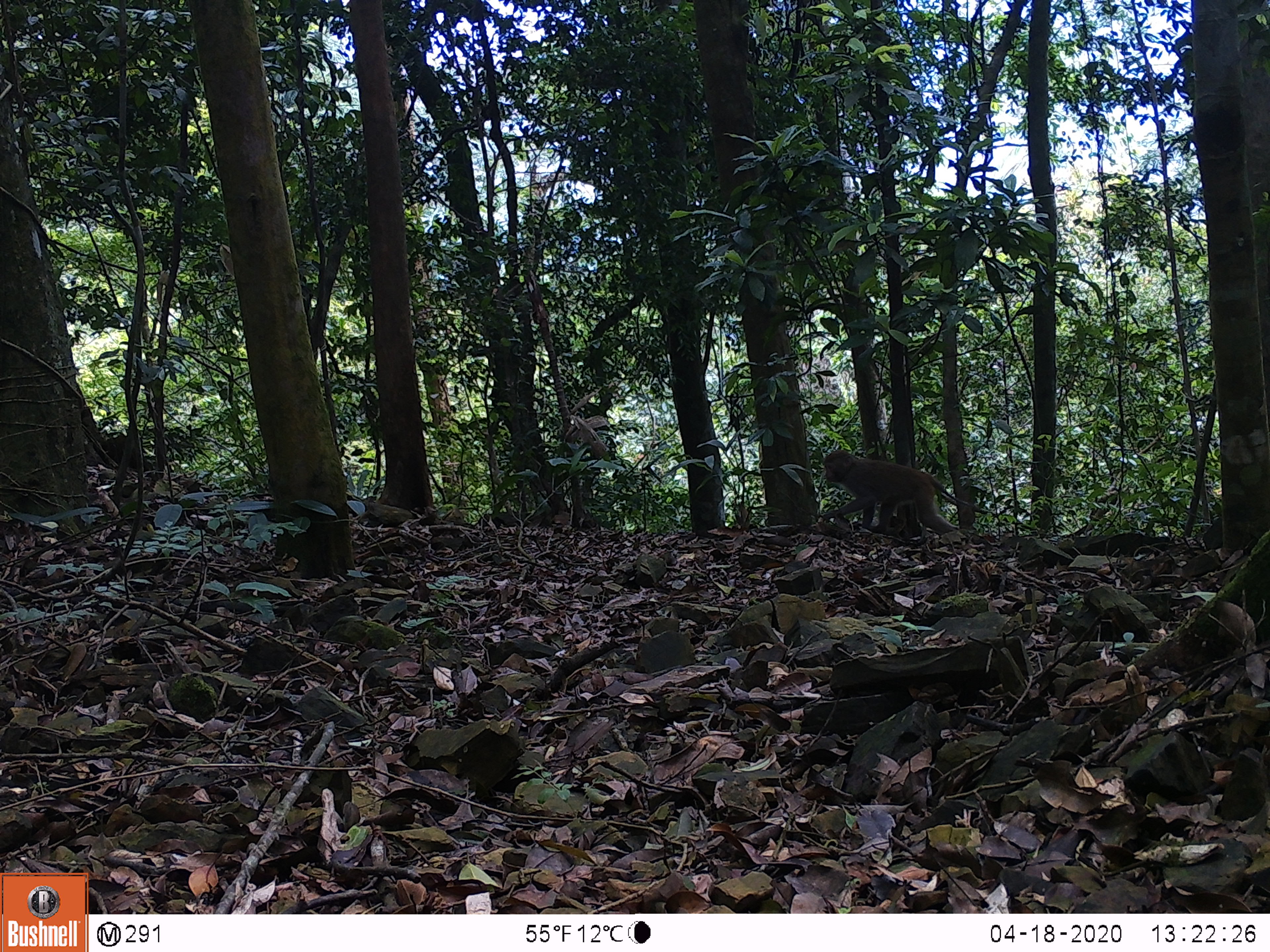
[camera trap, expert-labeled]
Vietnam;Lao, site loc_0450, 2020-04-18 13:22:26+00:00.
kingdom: Animalia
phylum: Chordata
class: Mammalia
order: Primates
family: Cercopithecidae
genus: Macaca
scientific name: Macaca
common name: macaques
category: assam or rhesus macaque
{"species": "assam or rhesus macaque (macaques) (Macaca)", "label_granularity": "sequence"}